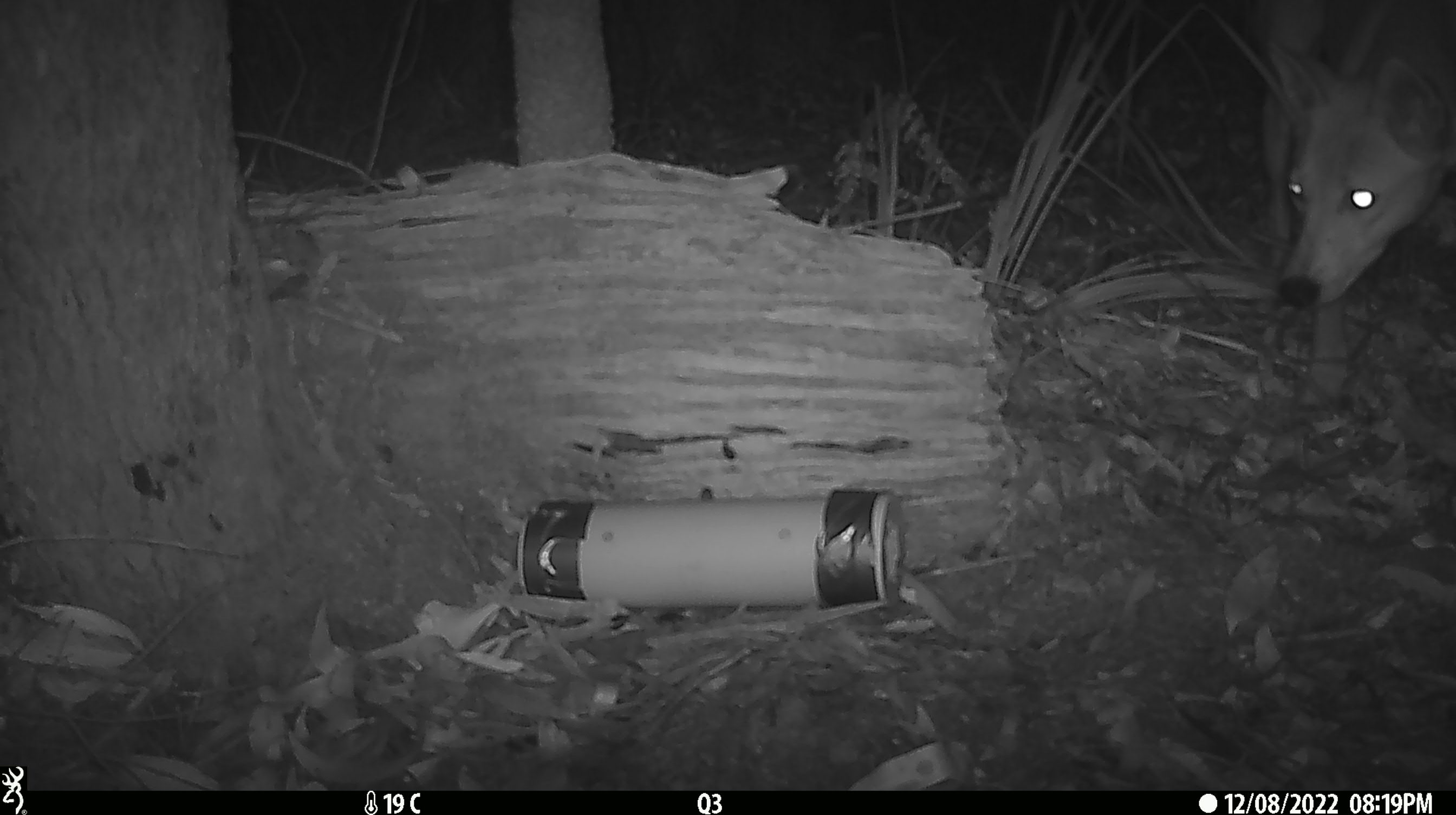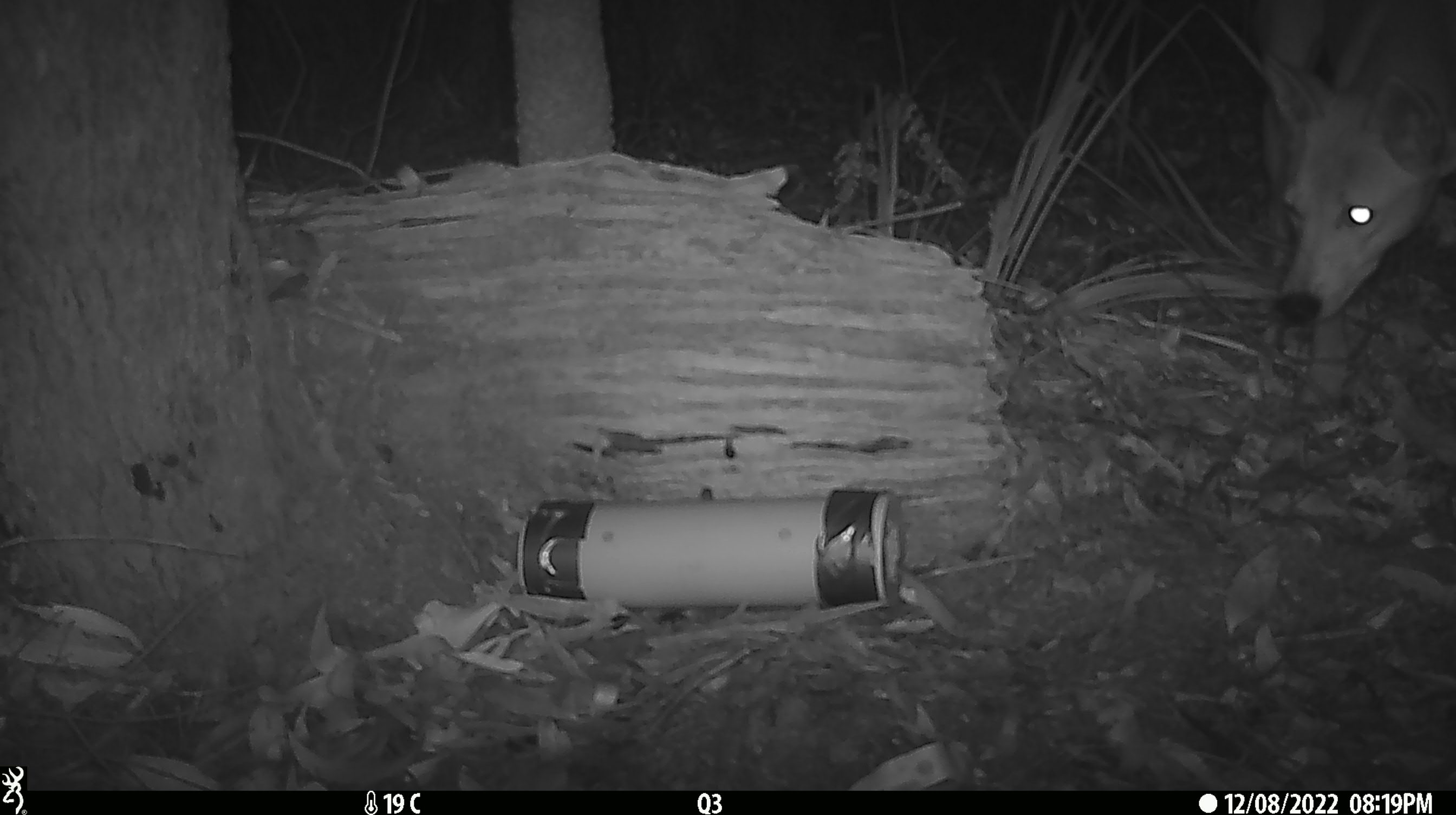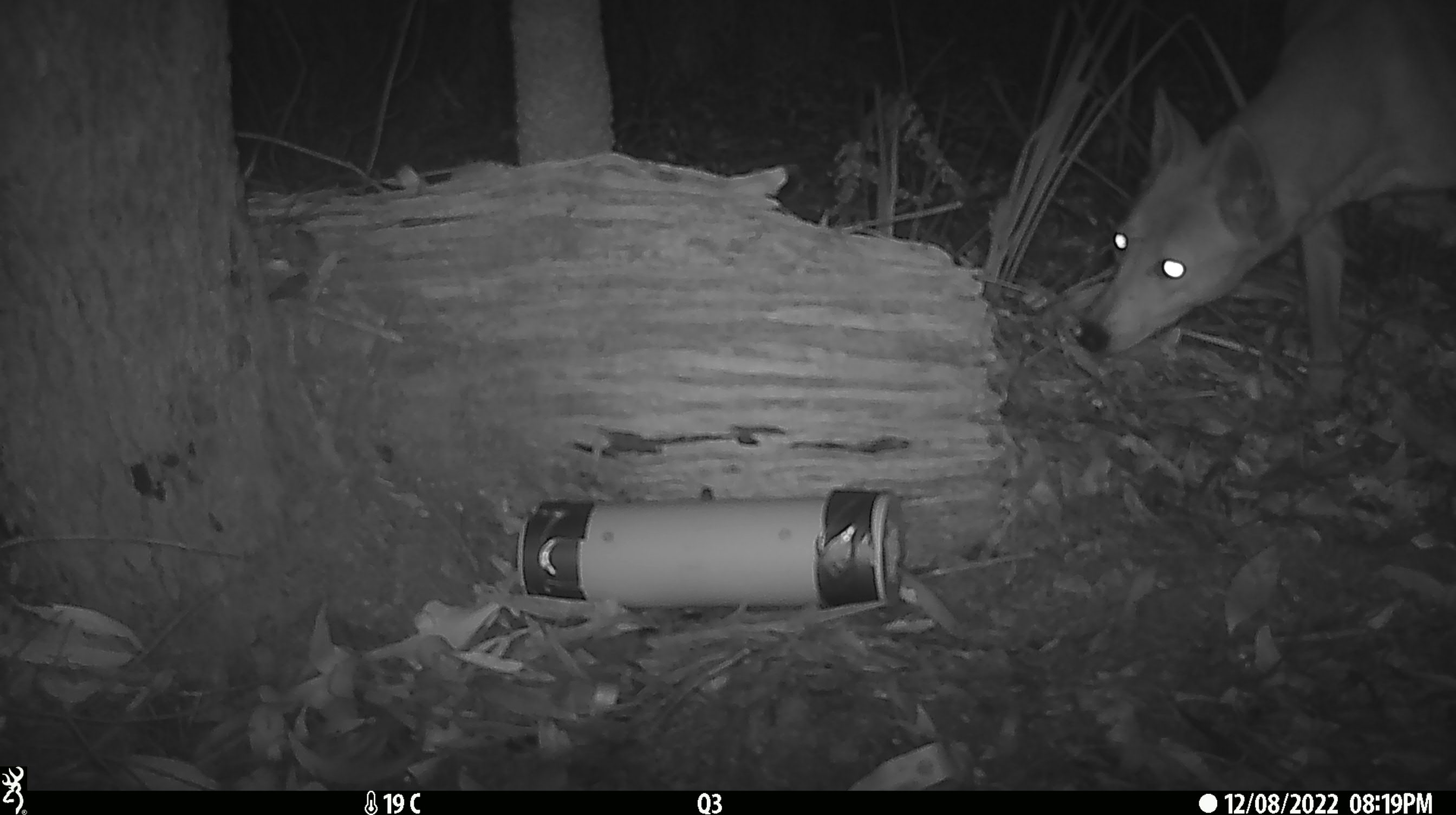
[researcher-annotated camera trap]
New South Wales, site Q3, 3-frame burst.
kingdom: Animalia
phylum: Chordata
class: Mammalia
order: Carnivora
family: Canidae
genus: Canis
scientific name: Canis familiaris dingo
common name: dingo